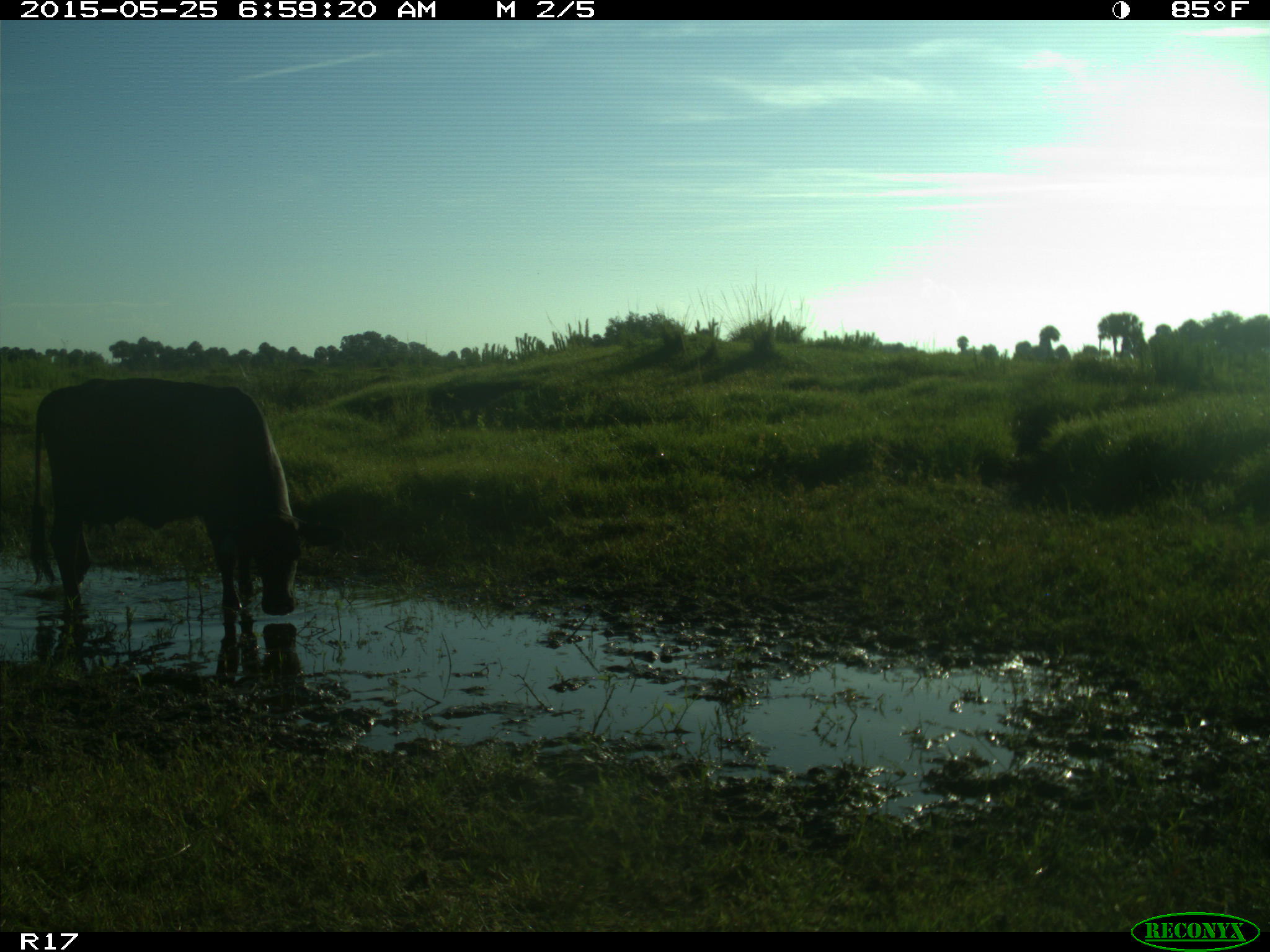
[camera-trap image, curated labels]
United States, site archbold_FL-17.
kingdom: Animalia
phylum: Chordata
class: Mammalia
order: Artiodactyla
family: Bovidae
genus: Bos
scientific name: Bos taurus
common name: domestic cow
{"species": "Bos taurus (domestic cow)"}